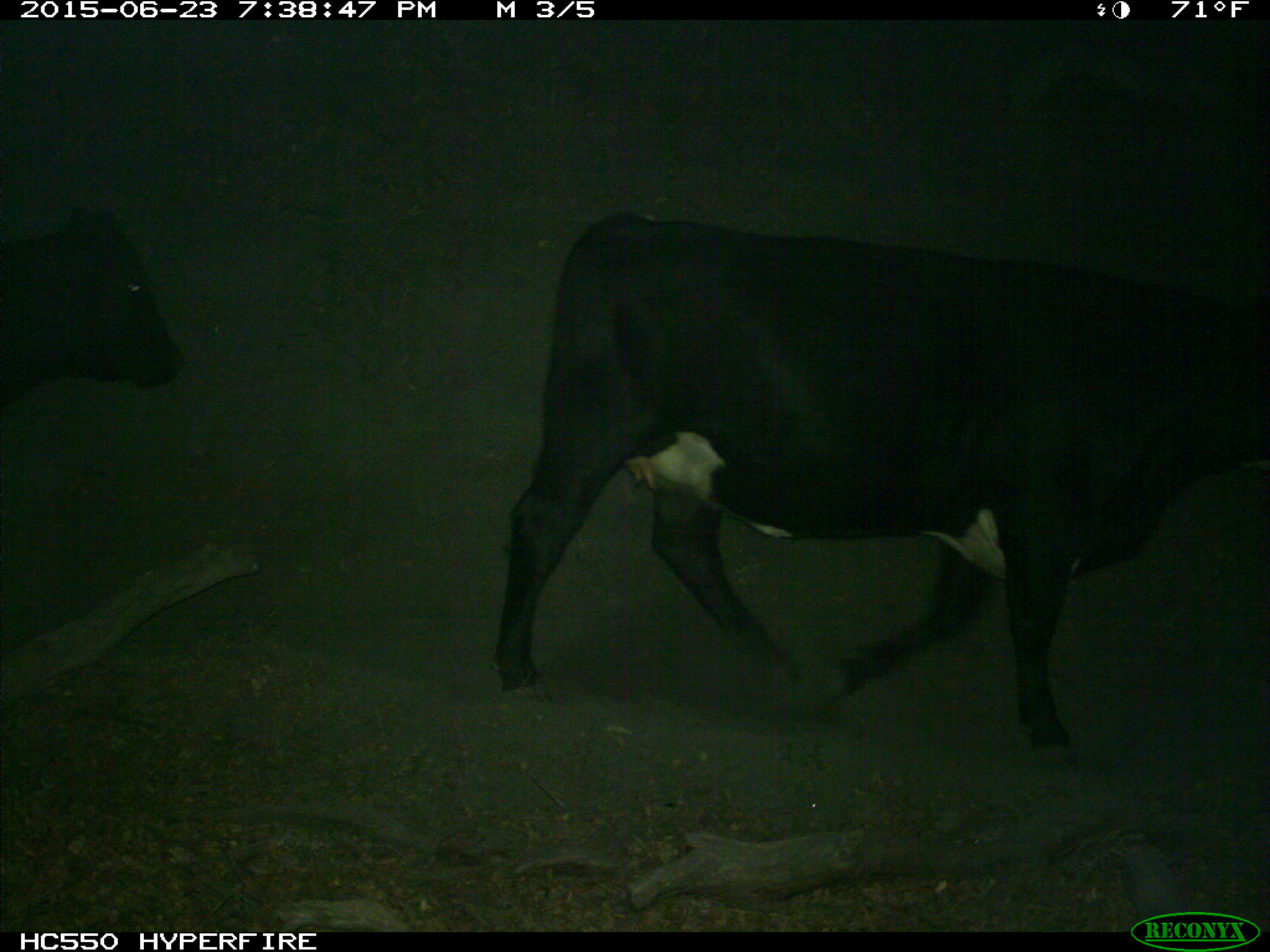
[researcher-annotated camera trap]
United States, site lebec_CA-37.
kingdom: Animalia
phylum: Chordata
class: Mammalia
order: Artiodactyla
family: Bovidae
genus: Bos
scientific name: Bos taurus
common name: domestic cow